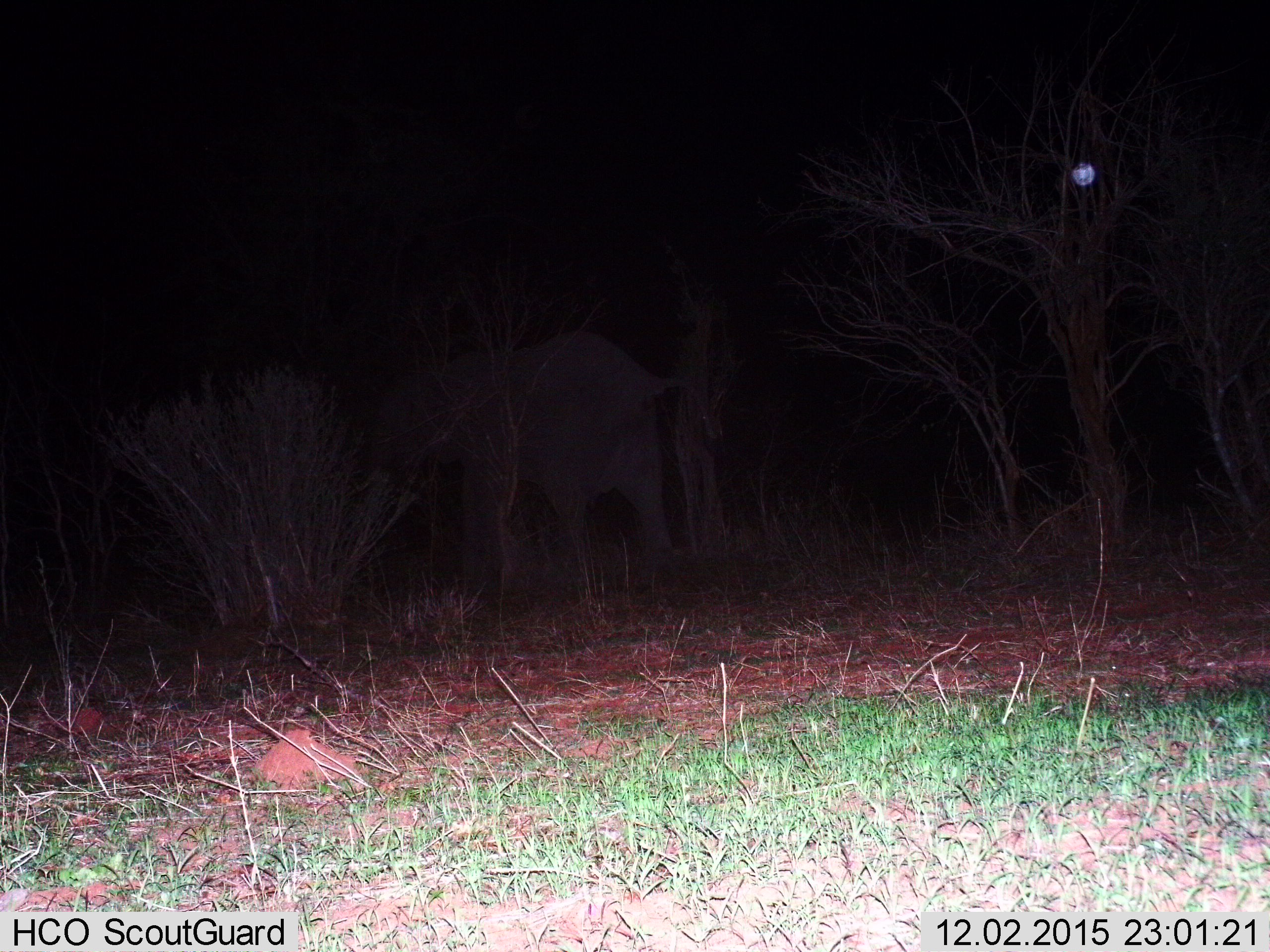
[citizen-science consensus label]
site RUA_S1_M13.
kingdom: Animalia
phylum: Chordata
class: Mammalia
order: Proboscidea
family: Elephantidae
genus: Loxodonta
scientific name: Loxodonta africana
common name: african bush elephant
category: elephant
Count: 1.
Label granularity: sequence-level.